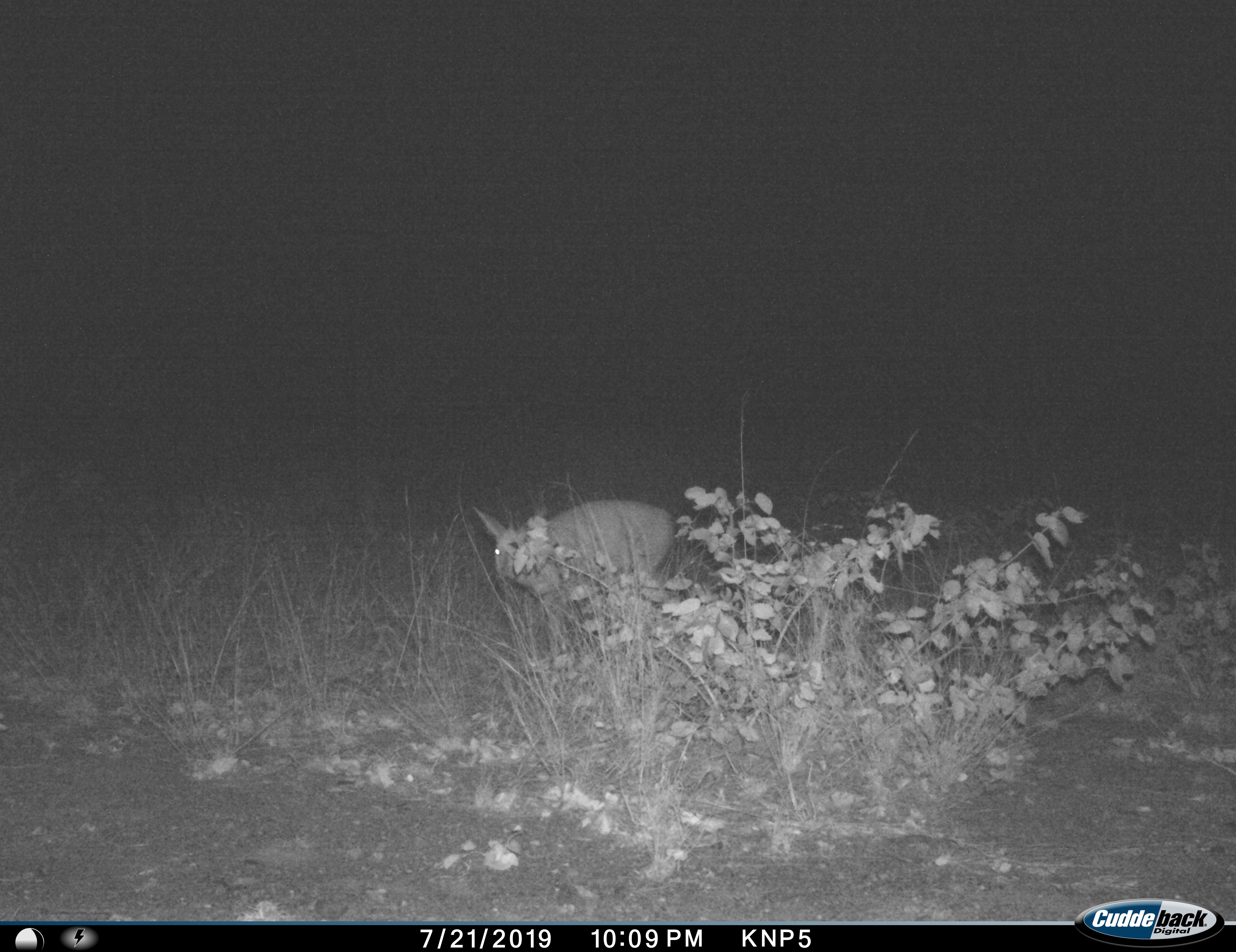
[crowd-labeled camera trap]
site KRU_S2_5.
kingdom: Animalia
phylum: Chordata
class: Mammalia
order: Tubulidentata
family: Orycteropodidae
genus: Orycteropus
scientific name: Orycteropus afer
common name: aardvark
Aardvark (Orycteropus afer), count 1. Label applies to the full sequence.